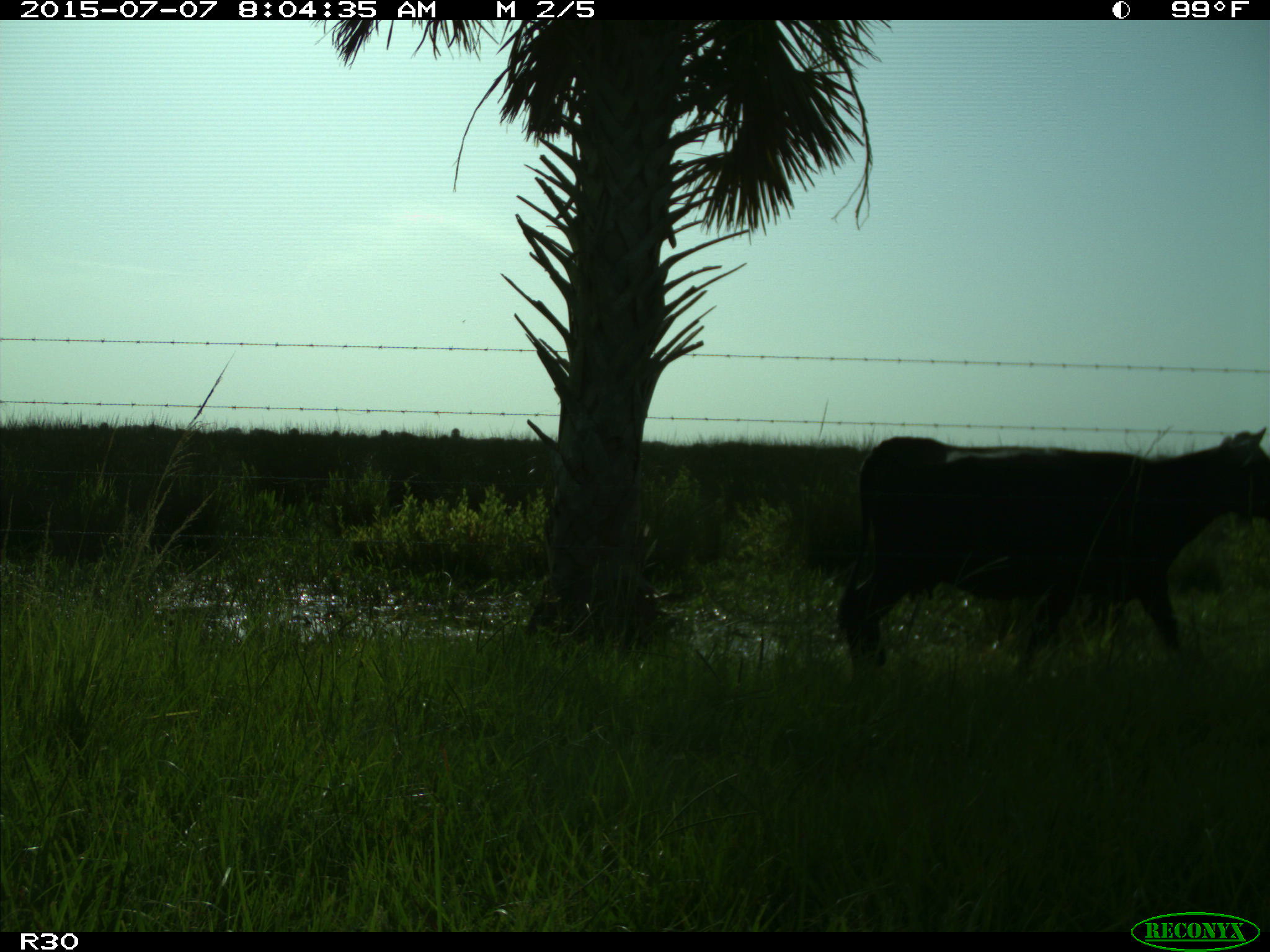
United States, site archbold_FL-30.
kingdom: Animalia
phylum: Chordata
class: Mammalia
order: Artiodactyla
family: Bovidae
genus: Bos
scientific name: Bos taurus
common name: domestic cow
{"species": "Bos taurus (domestic cow)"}